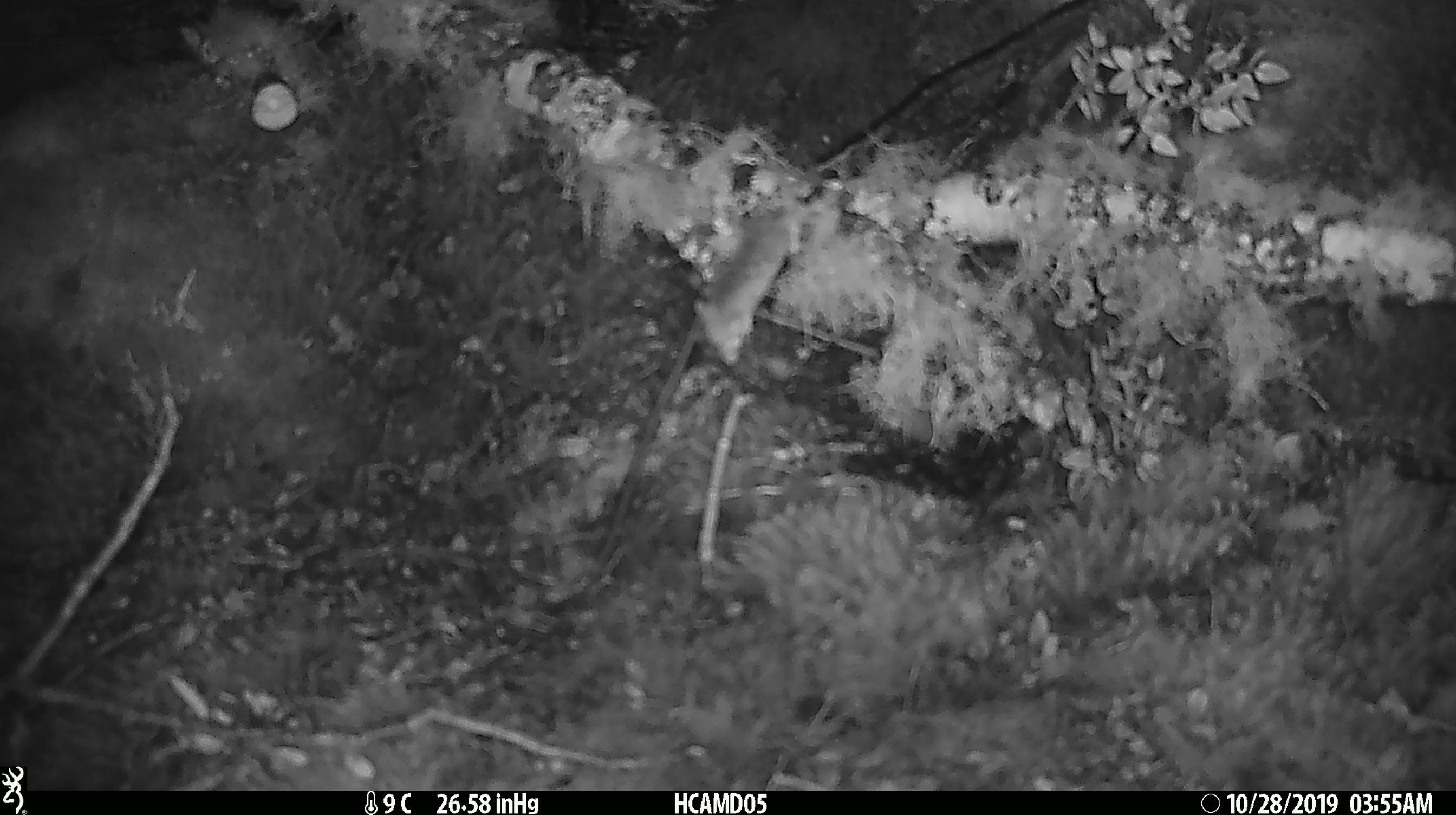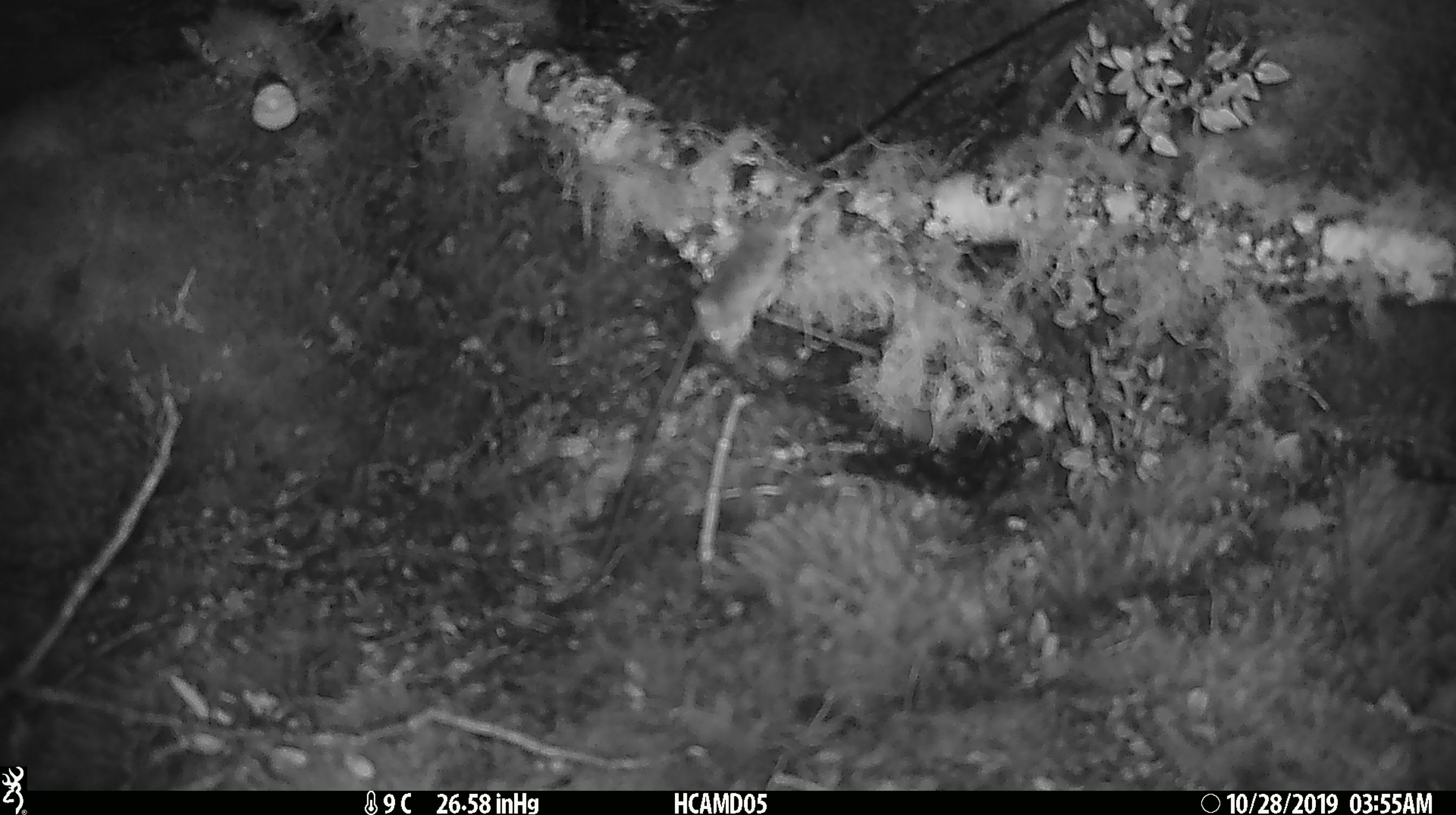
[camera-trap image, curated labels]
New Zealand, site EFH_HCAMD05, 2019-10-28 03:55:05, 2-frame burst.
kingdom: Animalia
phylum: Chordata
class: Mammalia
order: Rodentia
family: Muridae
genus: Mus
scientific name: Mus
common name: mouse